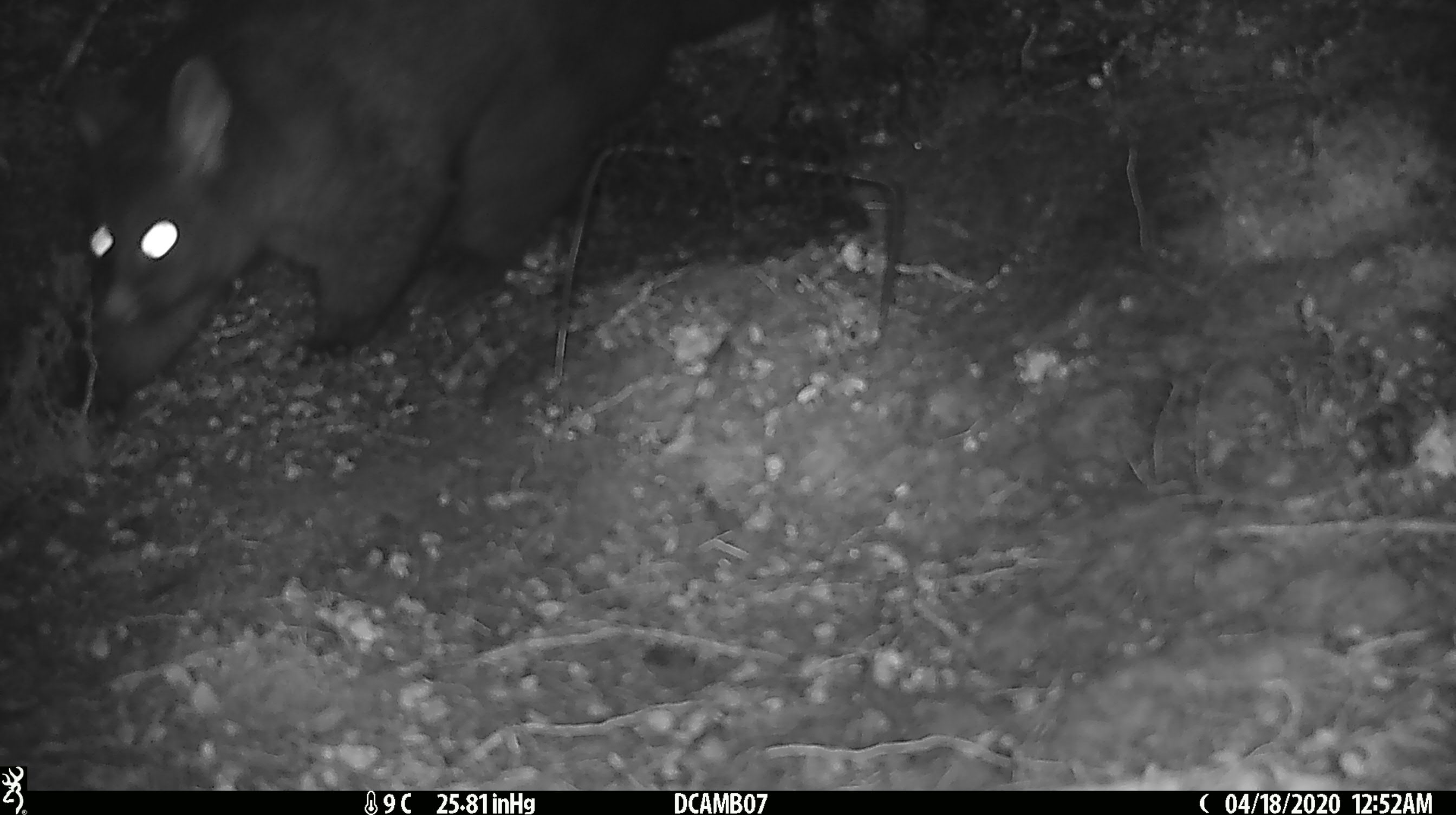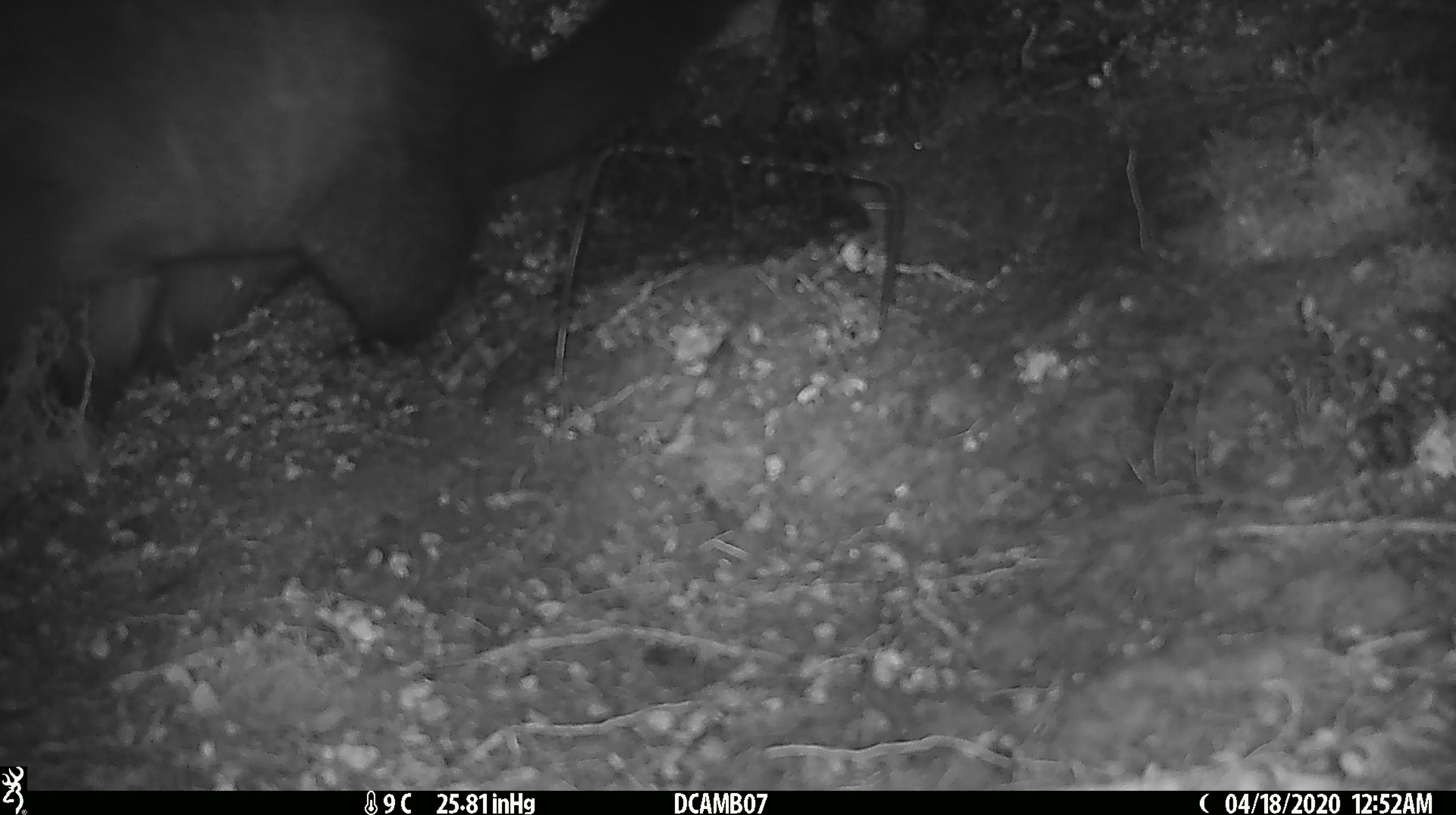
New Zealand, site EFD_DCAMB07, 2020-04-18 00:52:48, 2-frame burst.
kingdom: Animalia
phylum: Chordata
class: Mammalia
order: Diprotodontia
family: Phalangeridae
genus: Trichosurus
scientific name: Trichosurus vulpecula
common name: common brushtail possum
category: possum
Possum (common brushtail possum) (Trichosurus vulpecula).